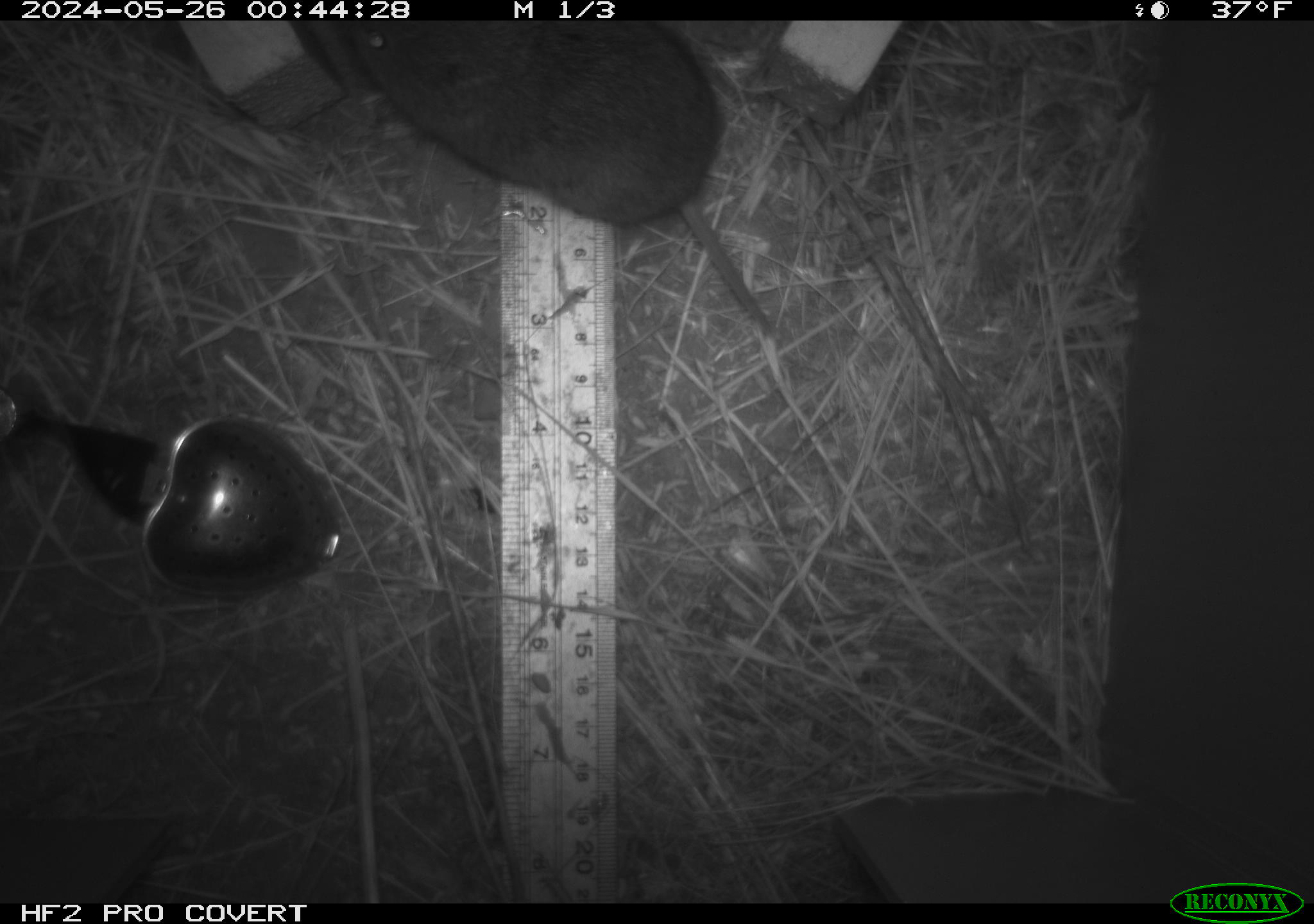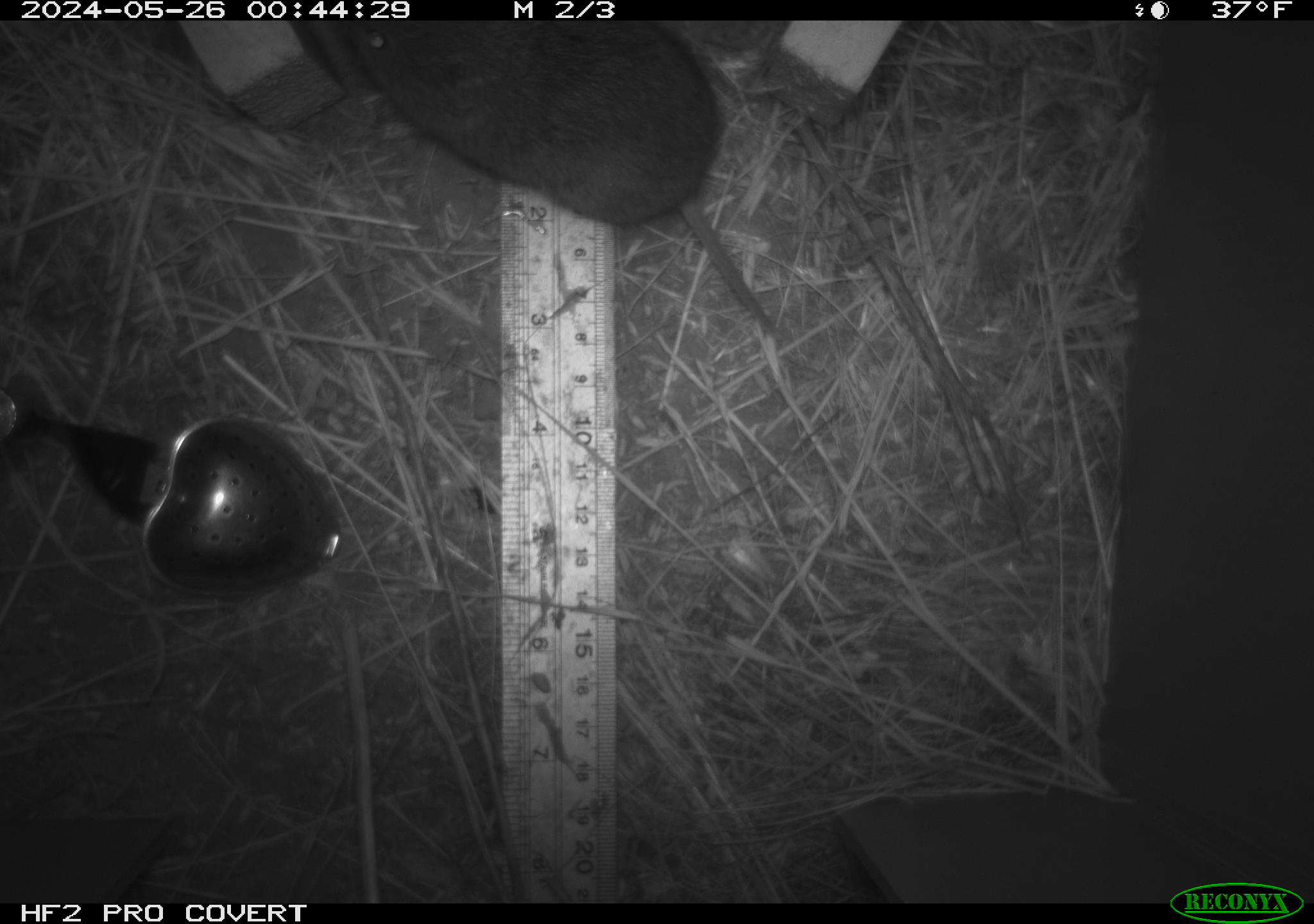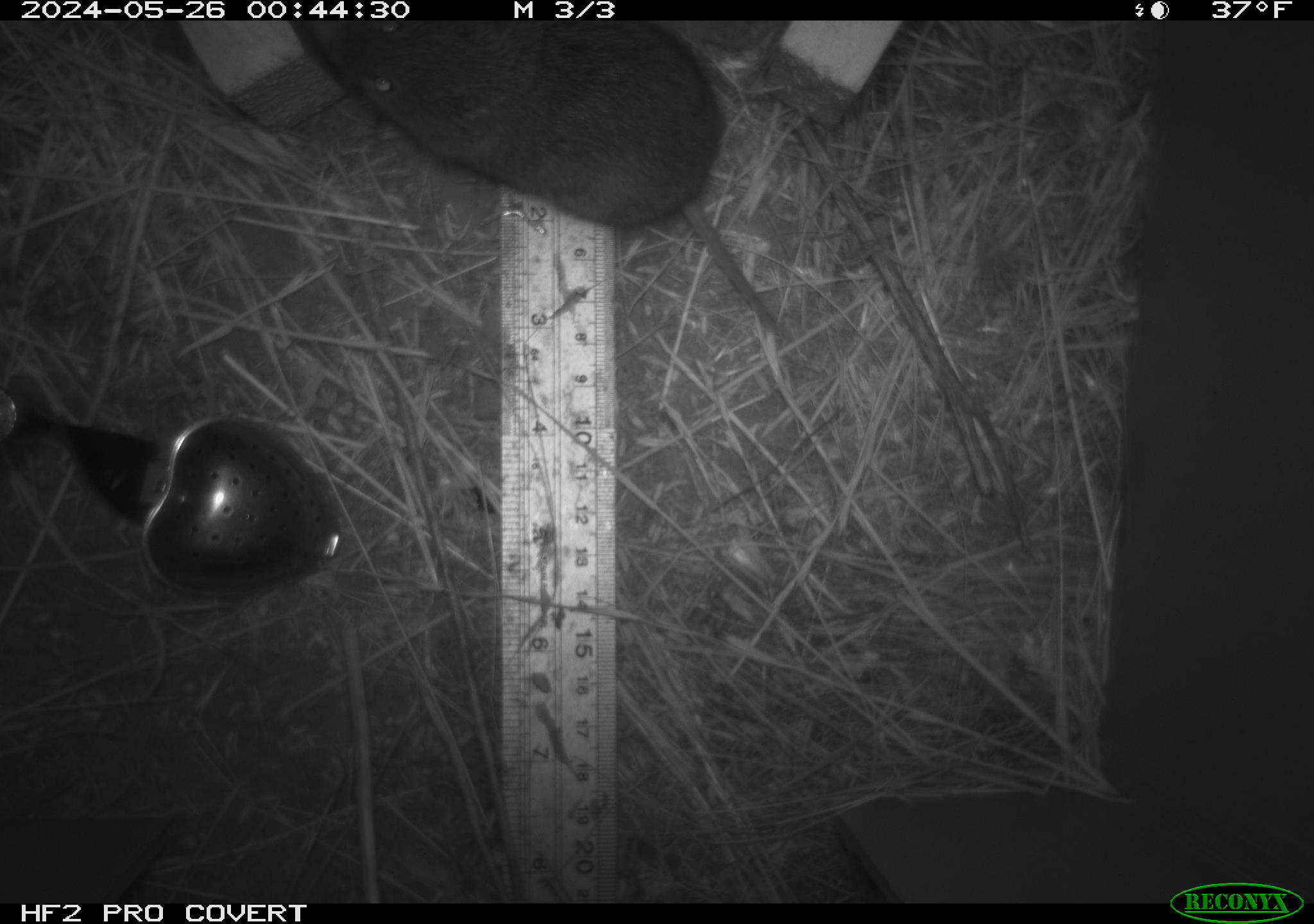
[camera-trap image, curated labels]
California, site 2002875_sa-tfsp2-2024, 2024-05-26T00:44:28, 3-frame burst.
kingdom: Animalia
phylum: Chordata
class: Mammalia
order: Rodentia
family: Cricetidae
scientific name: Arvicolinae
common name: voles, lemmings, and muskrats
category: arvicolinae subfamily